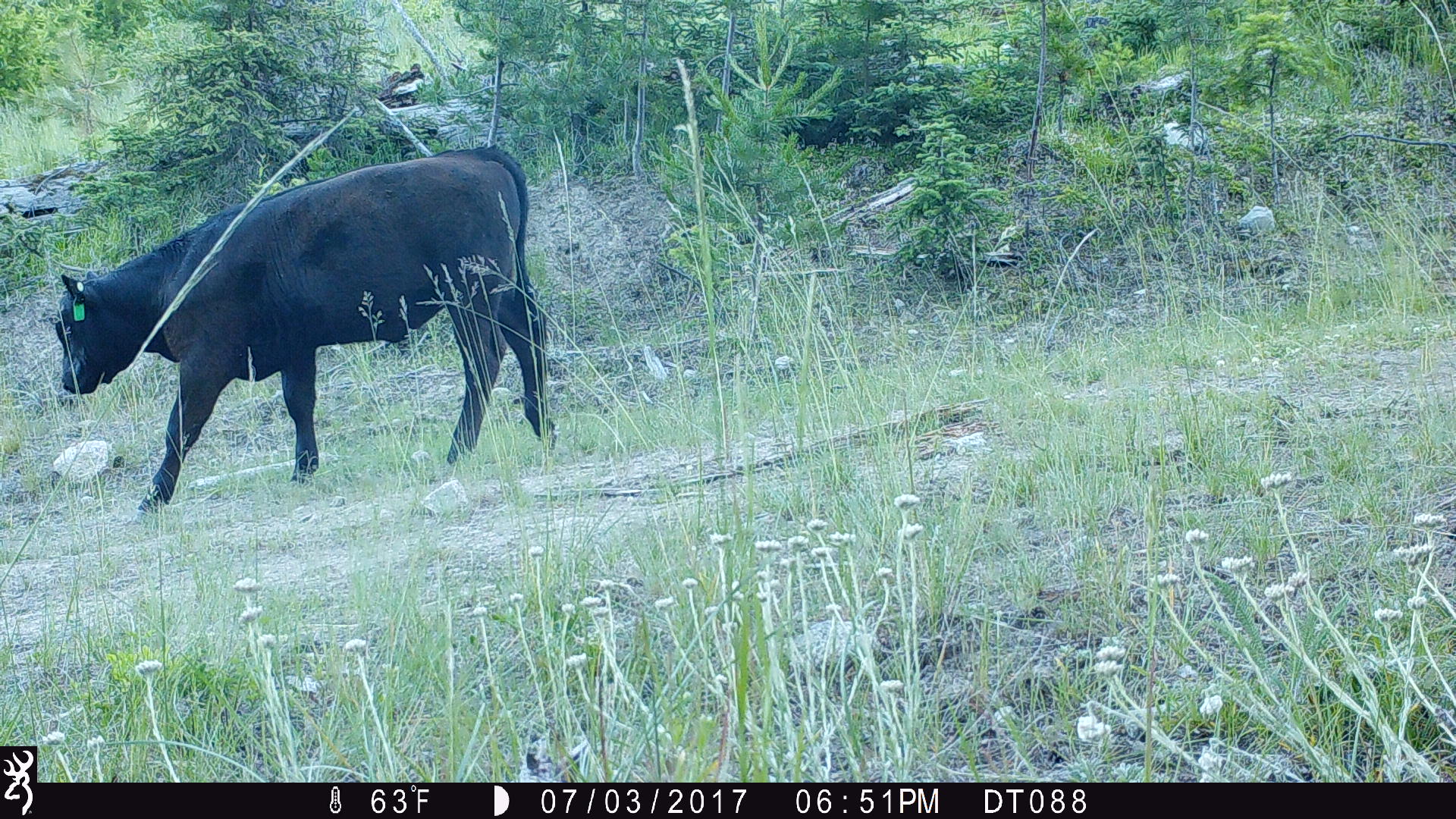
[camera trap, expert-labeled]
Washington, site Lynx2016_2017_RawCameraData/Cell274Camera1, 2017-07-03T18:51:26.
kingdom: Animalia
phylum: Chordata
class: Mammalia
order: Artiodactyla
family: Bovidae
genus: Bos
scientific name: Bos taurus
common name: domestic cattle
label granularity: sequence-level